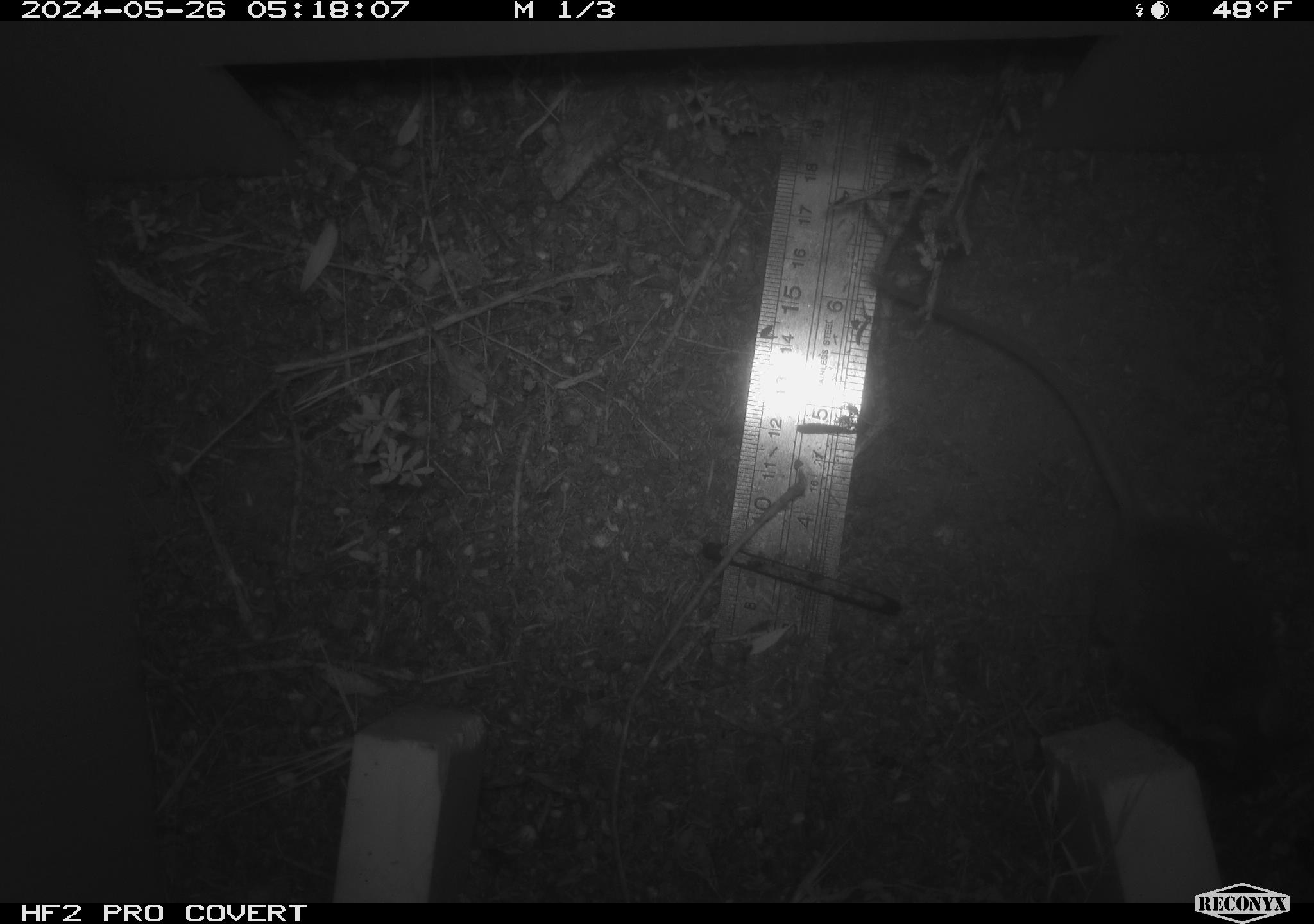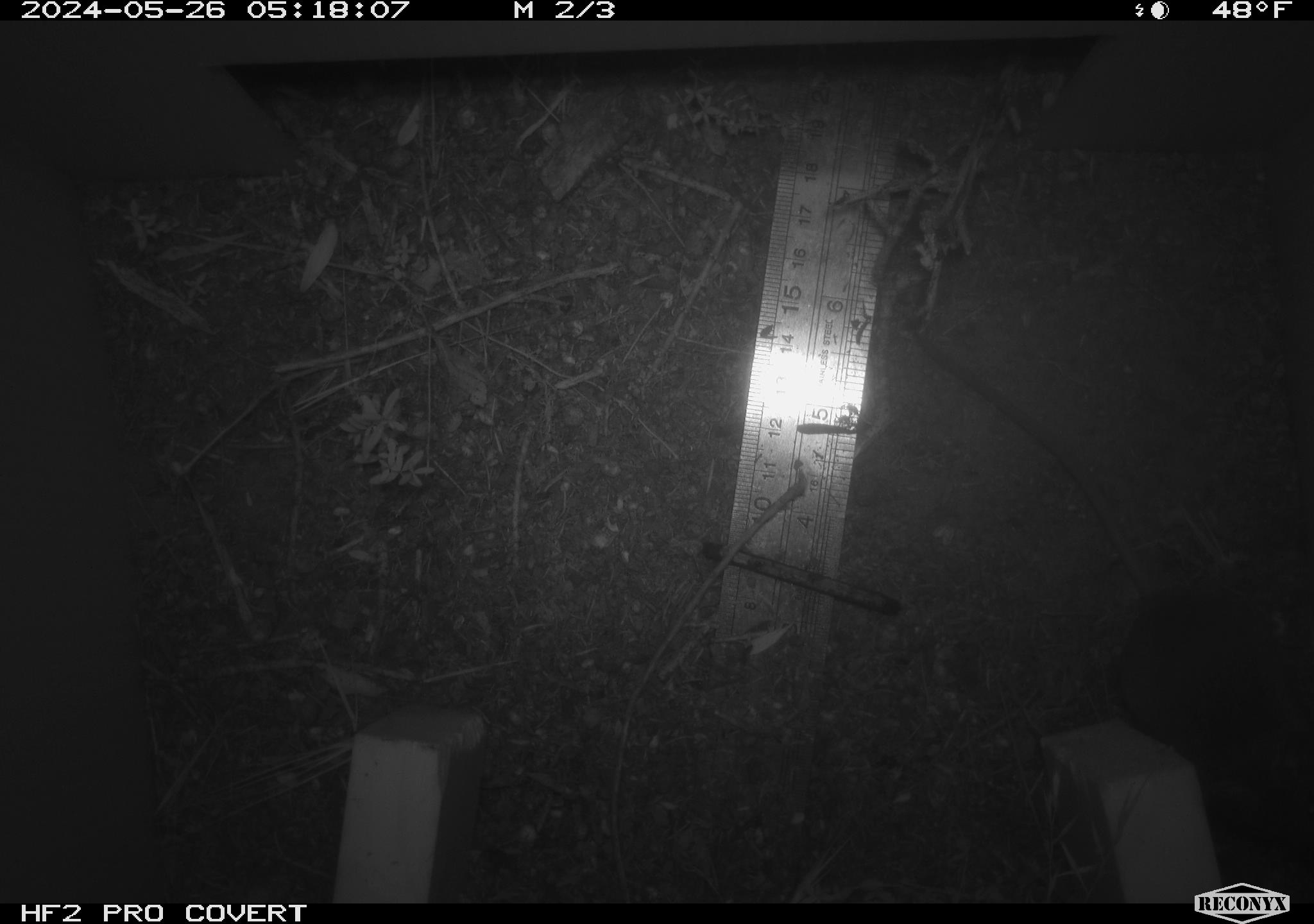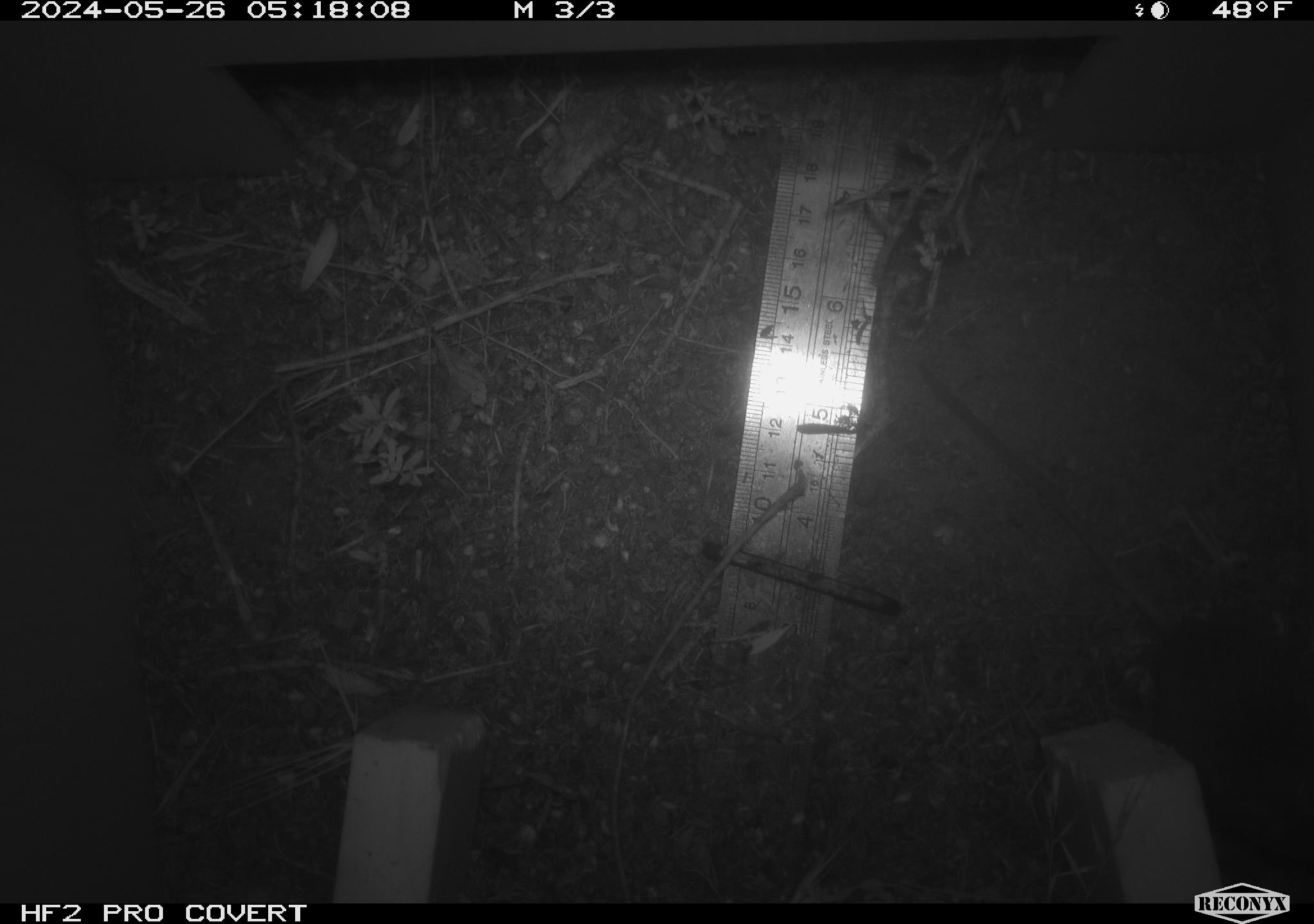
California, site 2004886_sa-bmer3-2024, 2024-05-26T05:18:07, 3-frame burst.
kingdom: Animalia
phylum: Chordata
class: Mammalia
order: Rodentia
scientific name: Rodentia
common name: mouse species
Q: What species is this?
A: Mouse species (Rodentia).